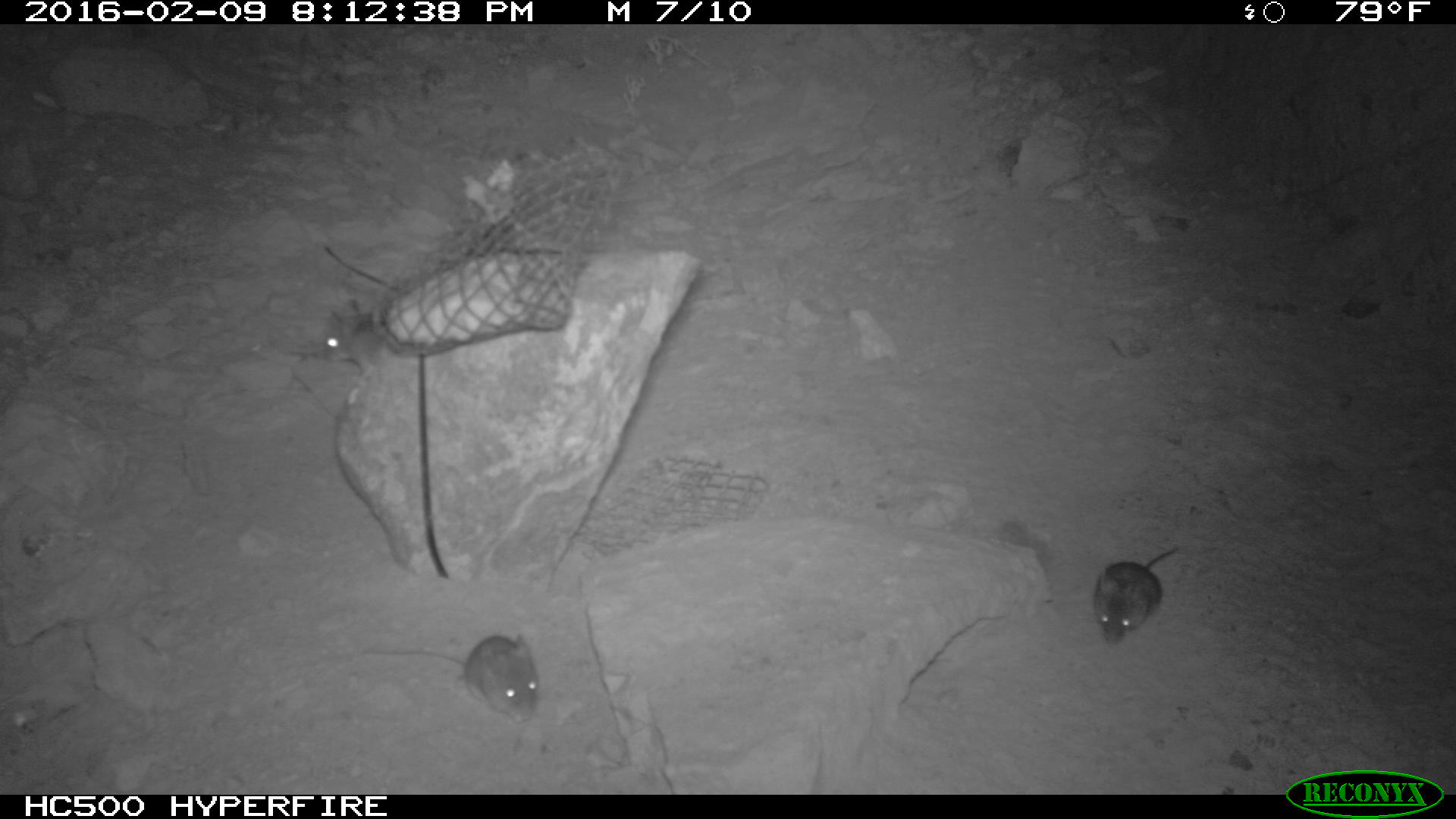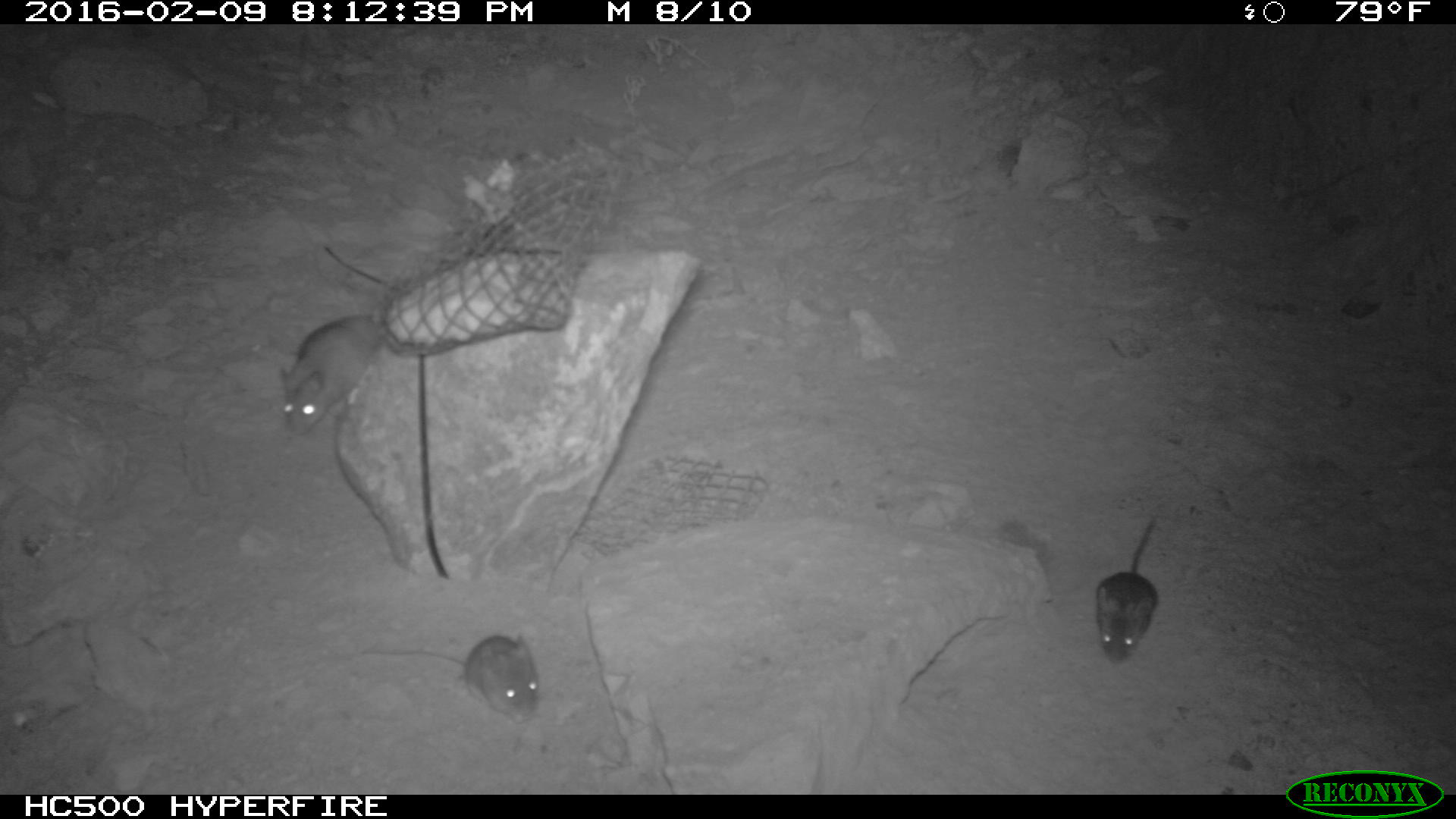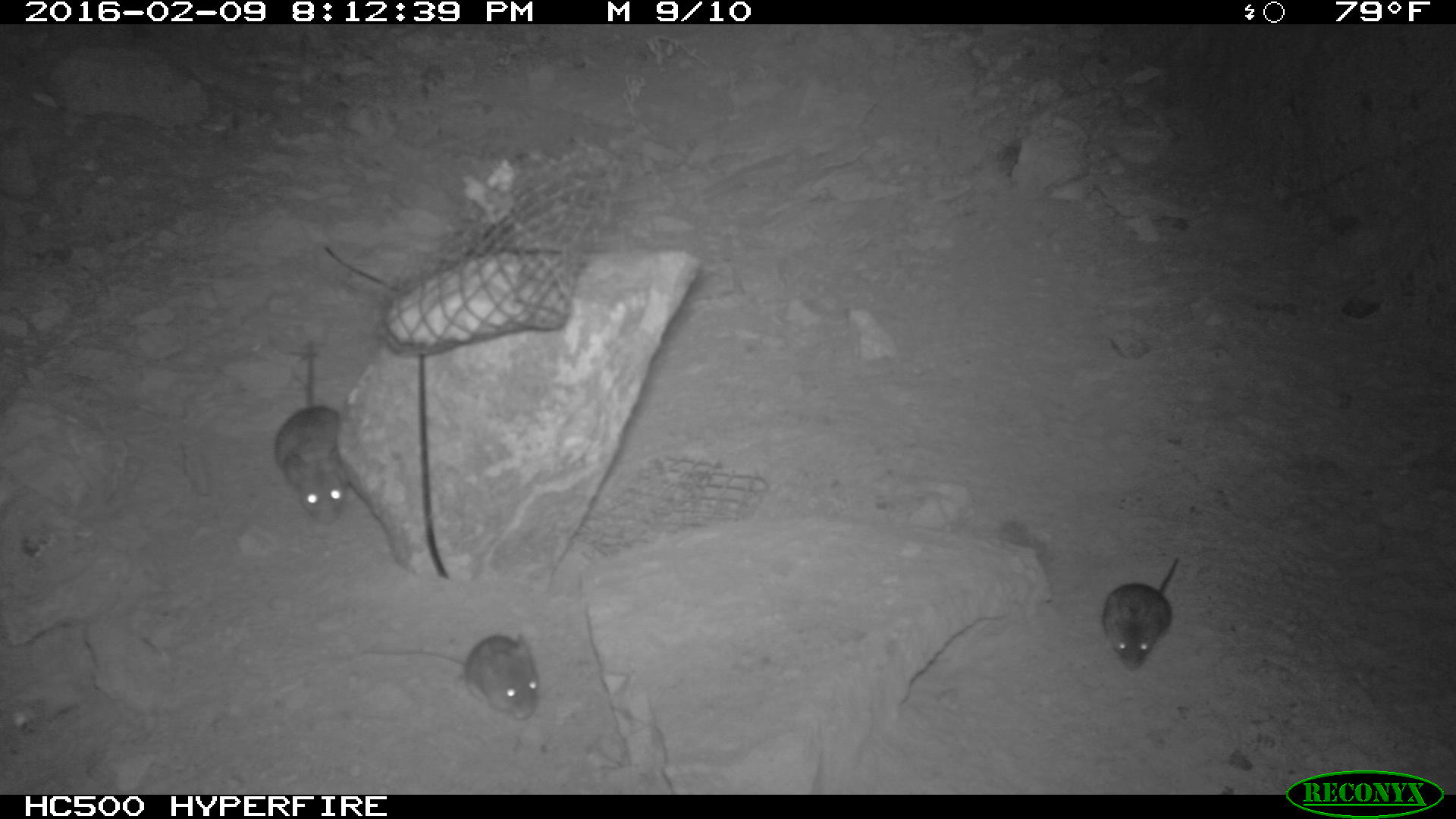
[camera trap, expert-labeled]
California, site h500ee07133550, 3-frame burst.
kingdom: Animalia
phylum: Chordata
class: Mammalia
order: Rodentia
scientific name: Rodentia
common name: rodent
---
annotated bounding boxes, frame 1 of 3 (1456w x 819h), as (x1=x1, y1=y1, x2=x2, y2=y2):
rodent: (x1=362, y1=632, x2=538, y2=724); (x1=1093, y1=545, x2=1177, y2=644); (x1=319, y1=299, x2=386, y2=375)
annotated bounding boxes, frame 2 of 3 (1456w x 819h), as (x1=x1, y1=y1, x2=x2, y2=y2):
rodent: (x1=362, y1=635, x2=541, y2=723); (x1=280, y1=311, x2=387, y2=436); (x1=1096, y1=518, x2=1159, y2=666)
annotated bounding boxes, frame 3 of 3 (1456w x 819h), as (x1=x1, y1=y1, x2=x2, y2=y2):
rodent: (x1=366, y1=632, x2=538, y2=717); (x1=274, y1=340, x2=350, y2=522); (x1=1103, y1=553, x2=1181, y2=671)